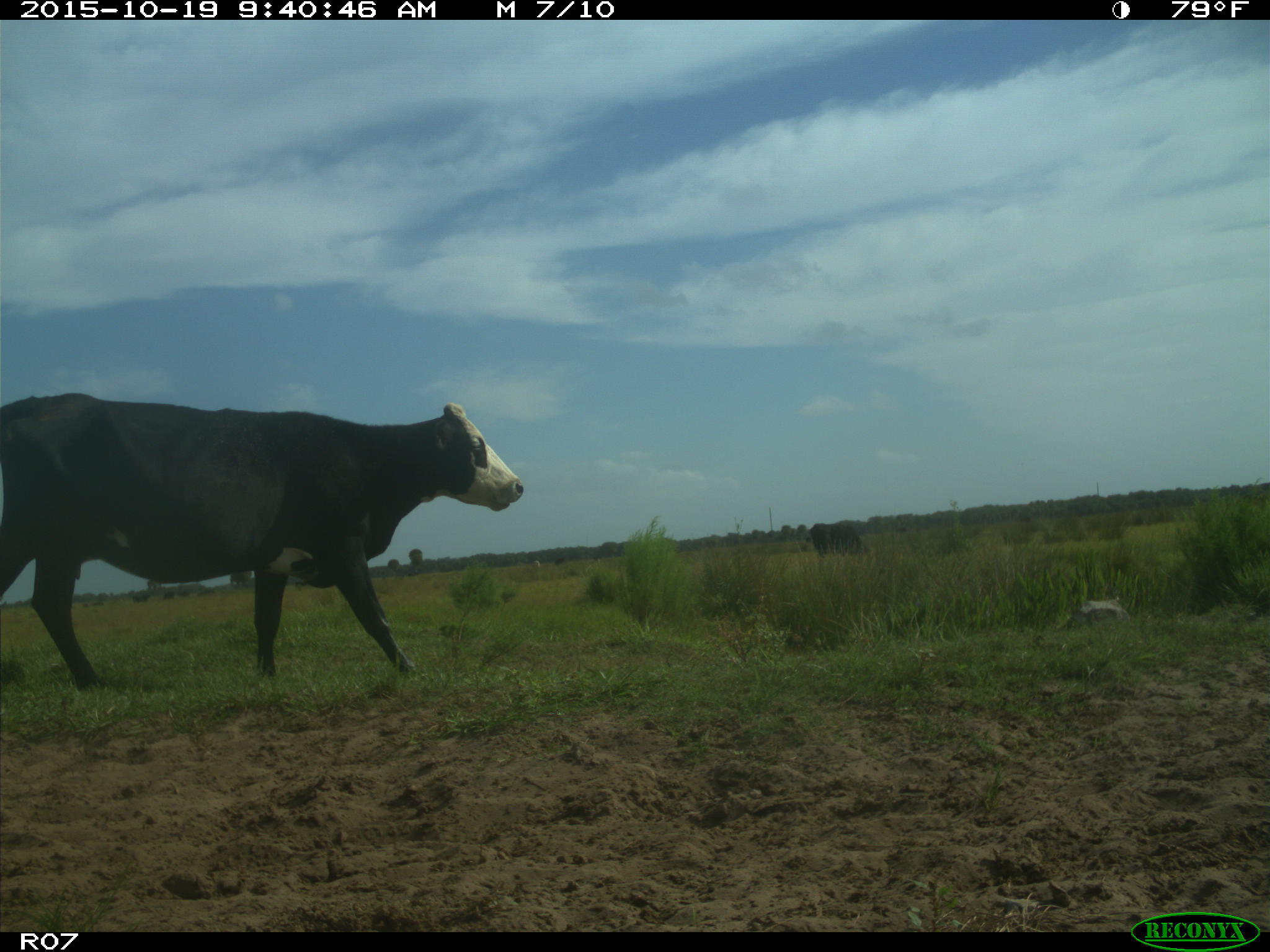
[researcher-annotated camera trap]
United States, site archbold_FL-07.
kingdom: Animalia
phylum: Chordata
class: Mammalia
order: Artiodactyla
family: Bovidae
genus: Bos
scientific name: Bos taurus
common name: domestic cow